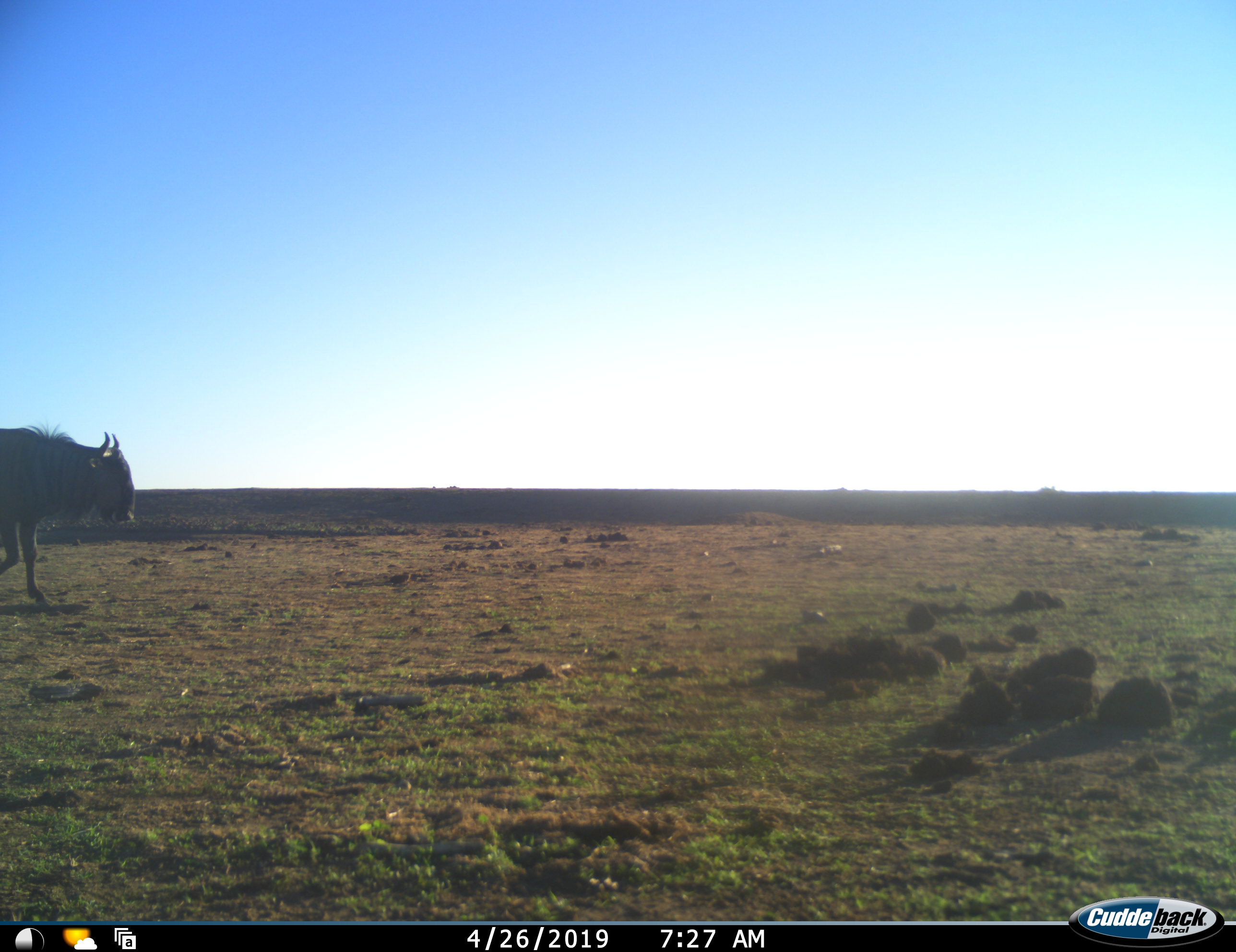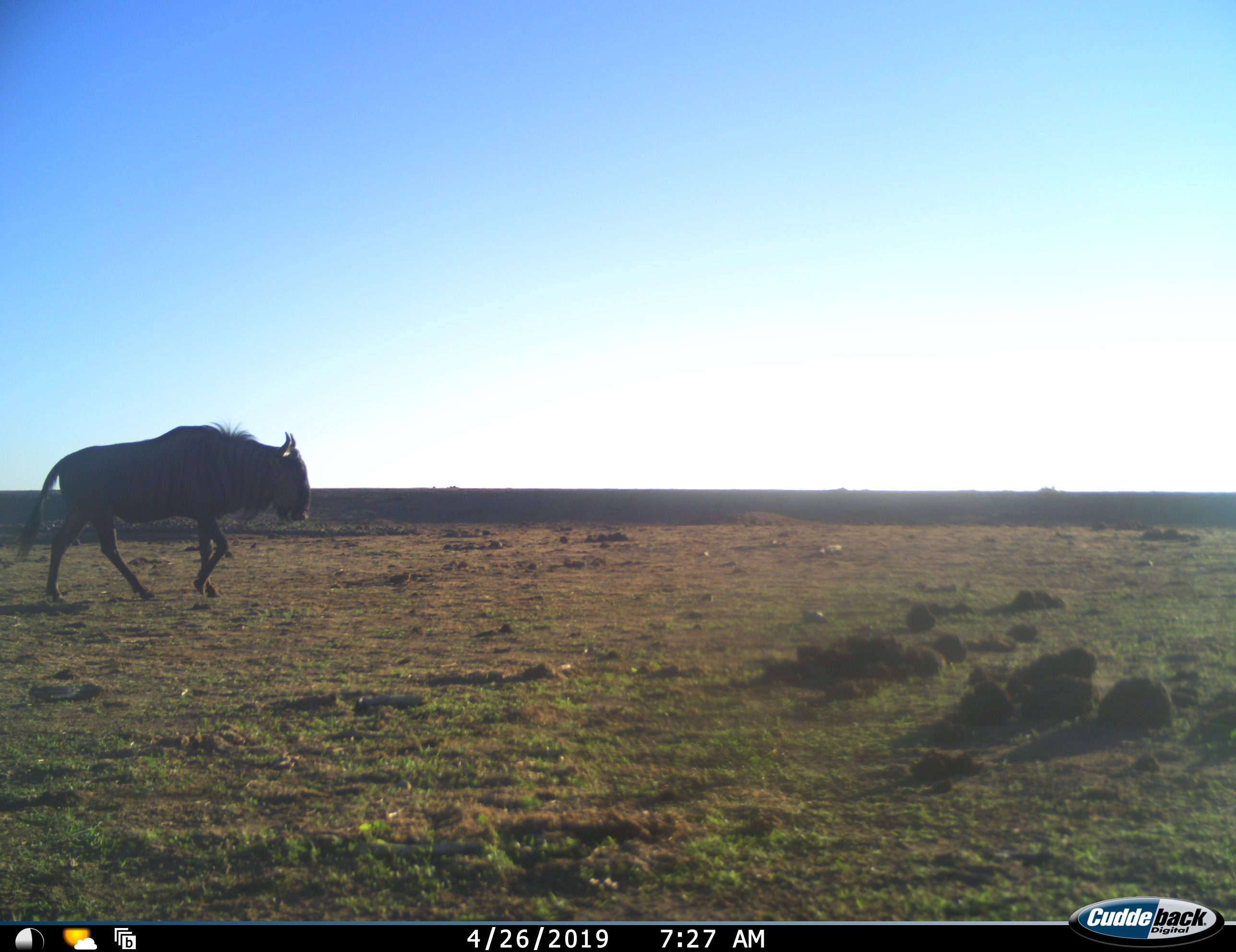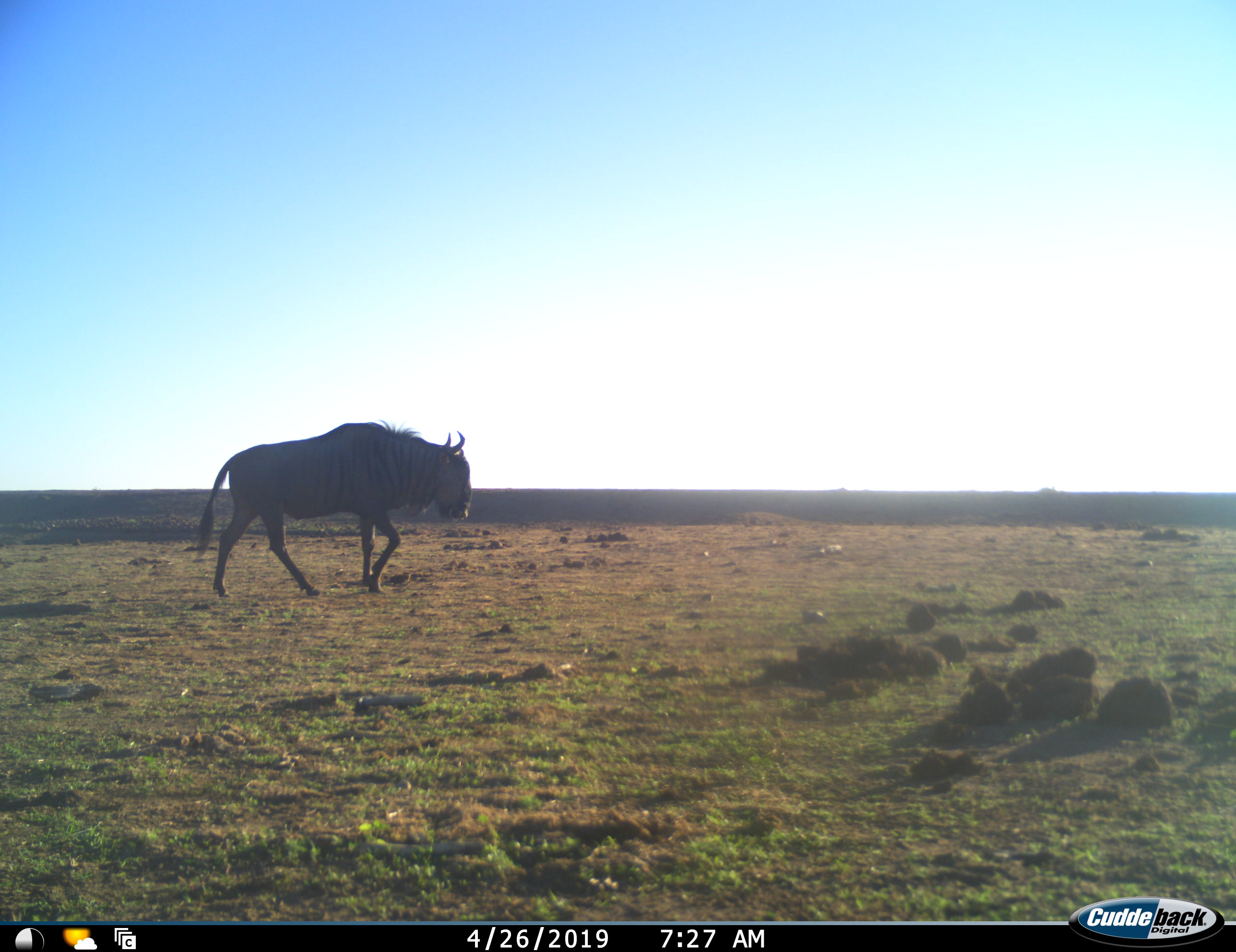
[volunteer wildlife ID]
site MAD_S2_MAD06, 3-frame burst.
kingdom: Animalia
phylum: Chordata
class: Mammalia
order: Artiodactyla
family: Bovidae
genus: Connochaetes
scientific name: Connochaetes taurinus taurinus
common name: blue wildebeest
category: wildebeestblue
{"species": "wildebeestblue (blue wildebeest) (Connochaetes taurinus taurinus)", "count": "1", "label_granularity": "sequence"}